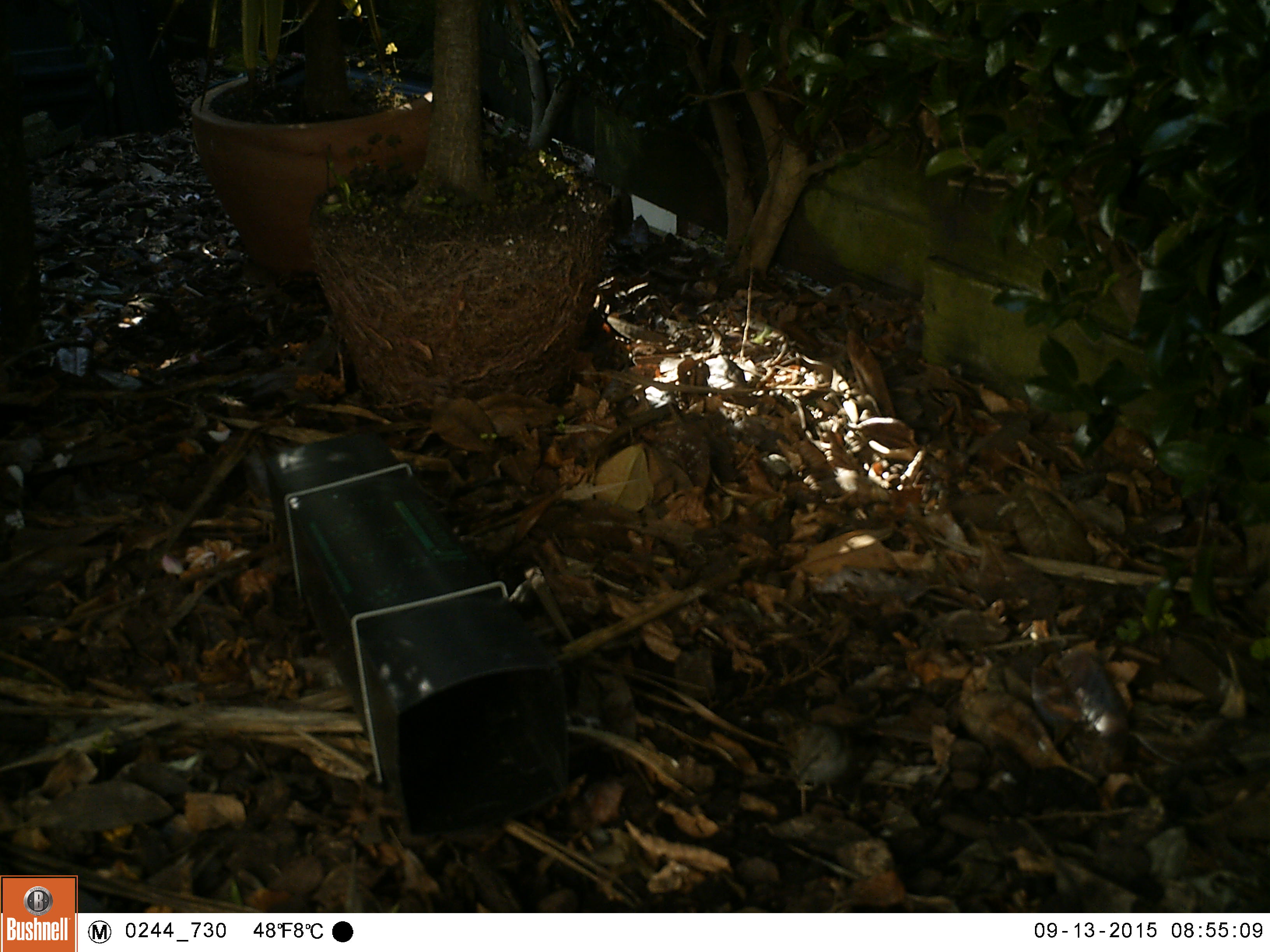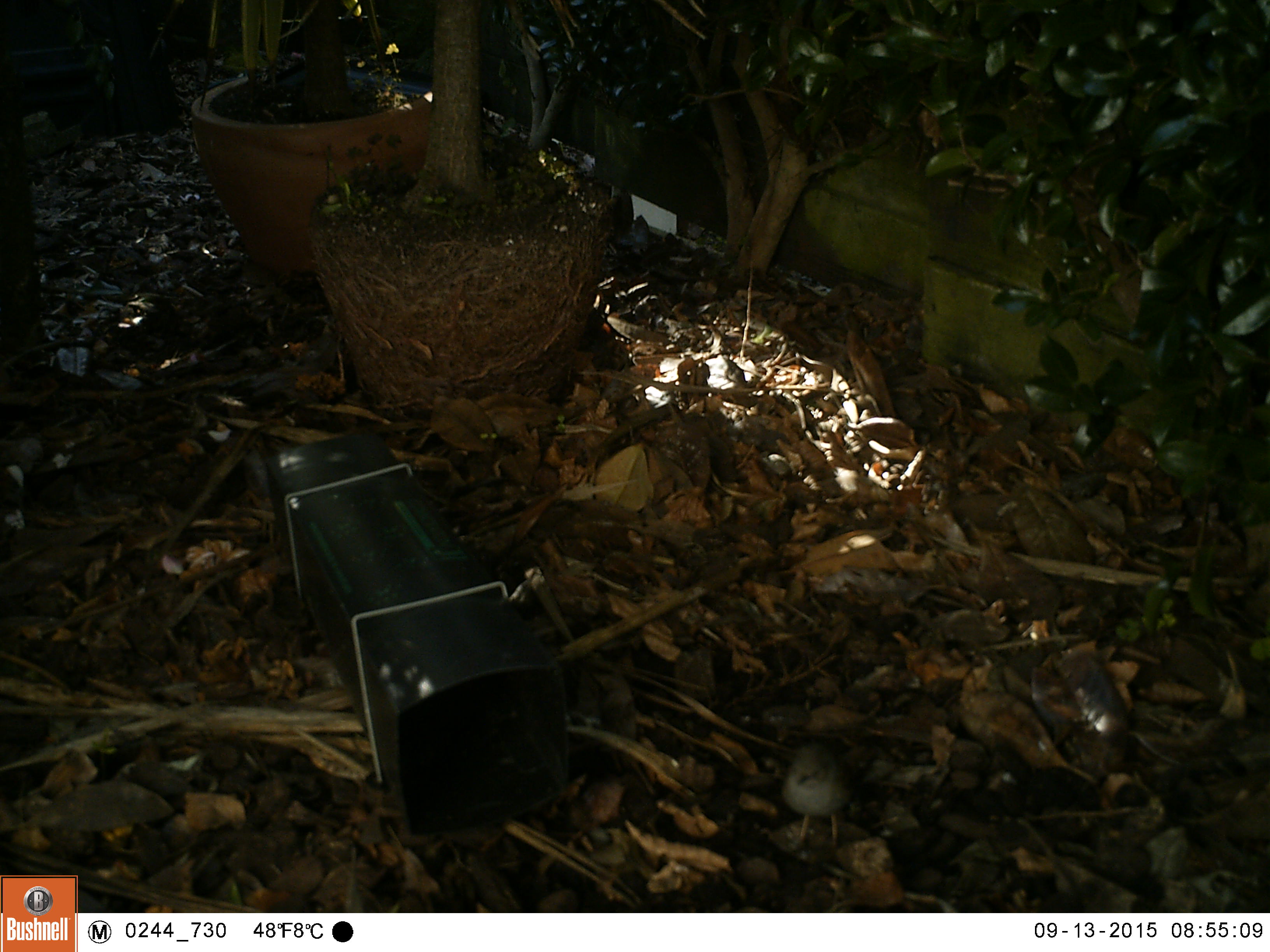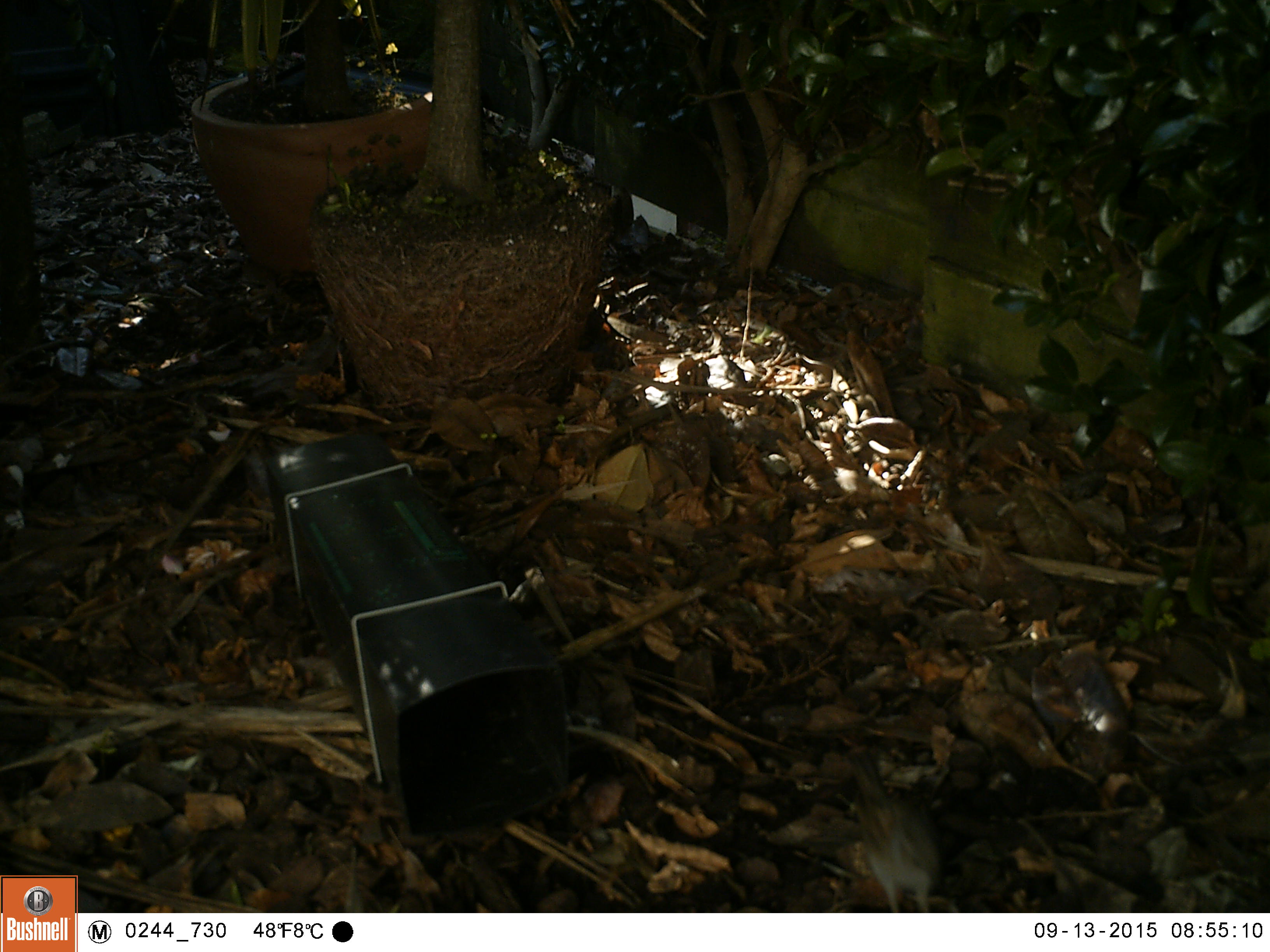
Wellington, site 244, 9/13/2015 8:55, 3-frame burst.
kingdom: Animalia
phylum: Chordata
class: Aves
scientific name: Aves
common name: bird